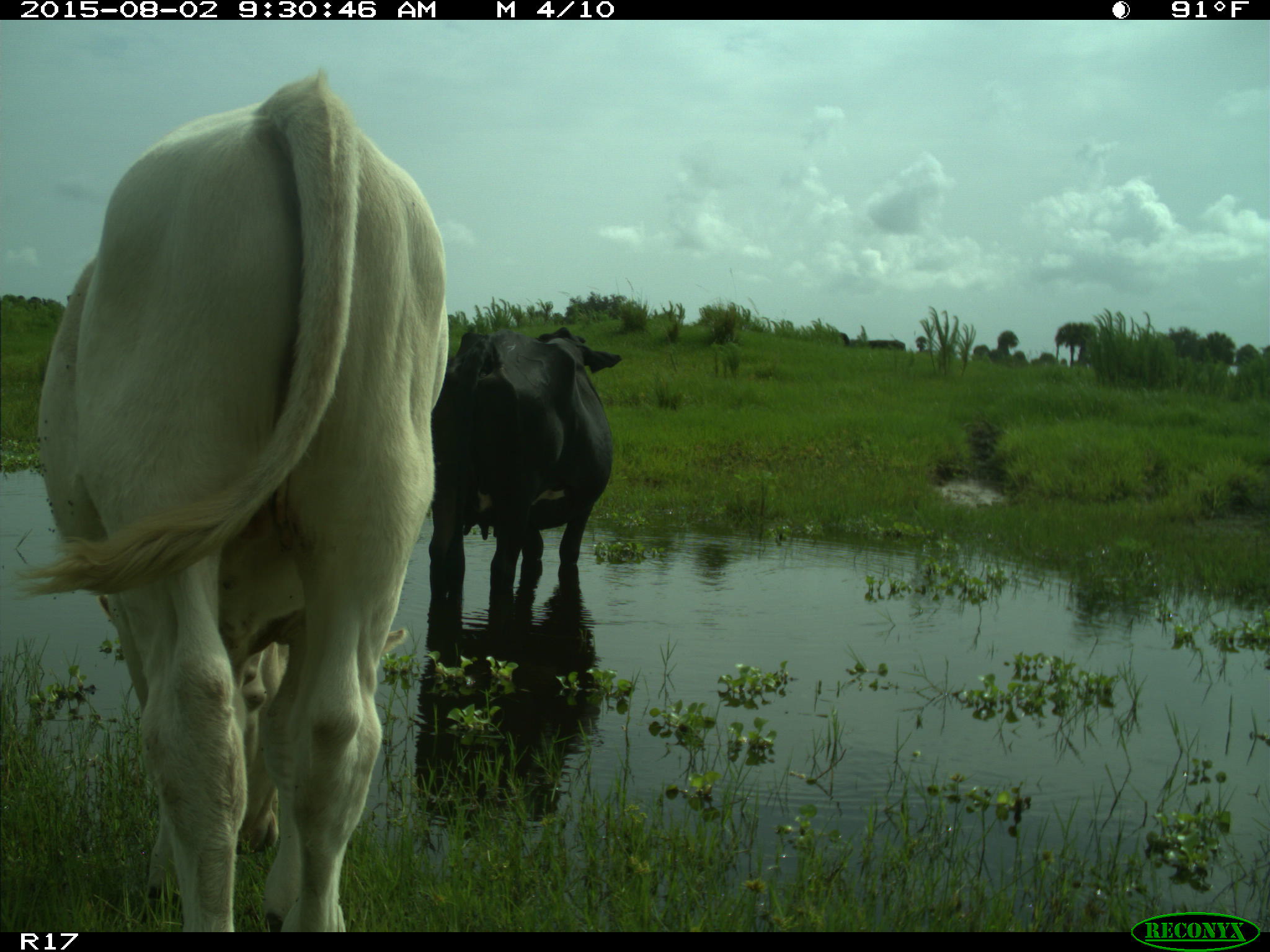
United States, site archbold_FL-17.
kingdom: Animalia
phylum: Chordata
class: Mammalia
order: Artiodactyla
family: Bovidae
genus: Bos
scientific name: Bos taurus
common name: domestic cow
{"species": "Bos taurus (domestic cow)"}